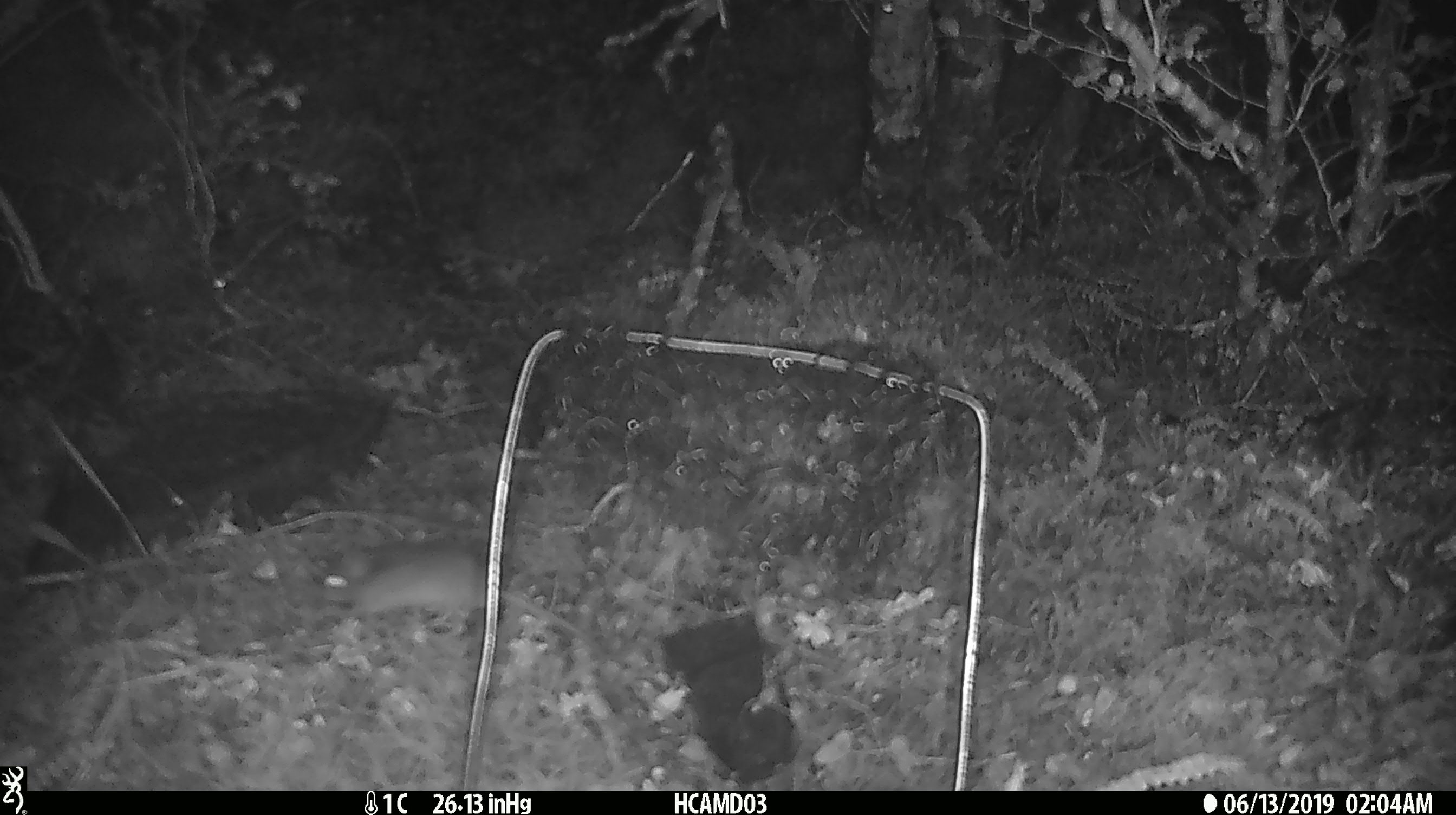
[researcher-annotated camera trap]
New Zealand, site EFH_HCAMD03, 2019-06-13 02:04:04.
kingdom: Animalia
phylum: Chordata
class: Mammalia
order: Rodentia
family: Muridae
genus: Mus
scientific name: Mus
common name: mouse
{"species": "mouse (Mus)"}